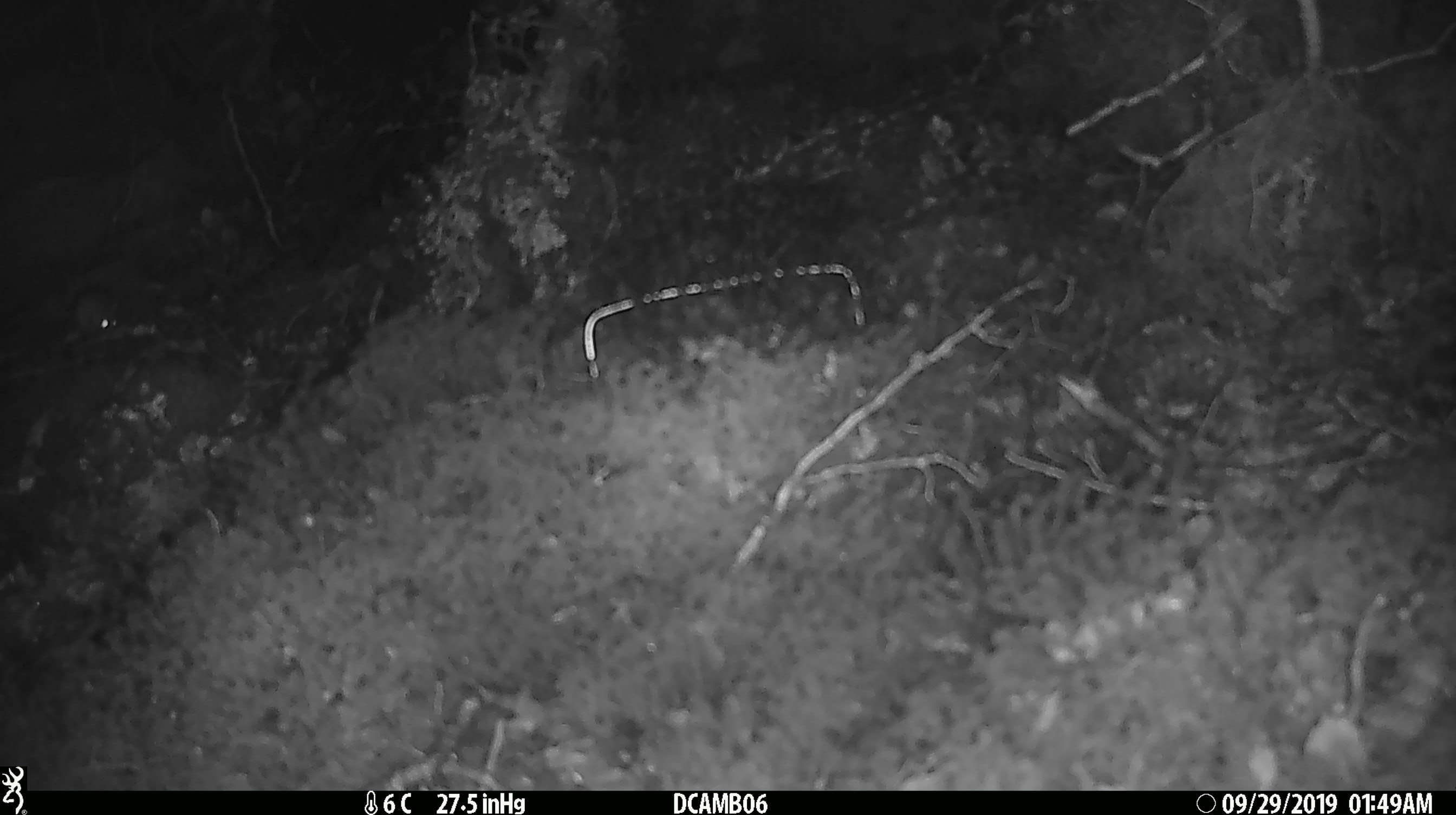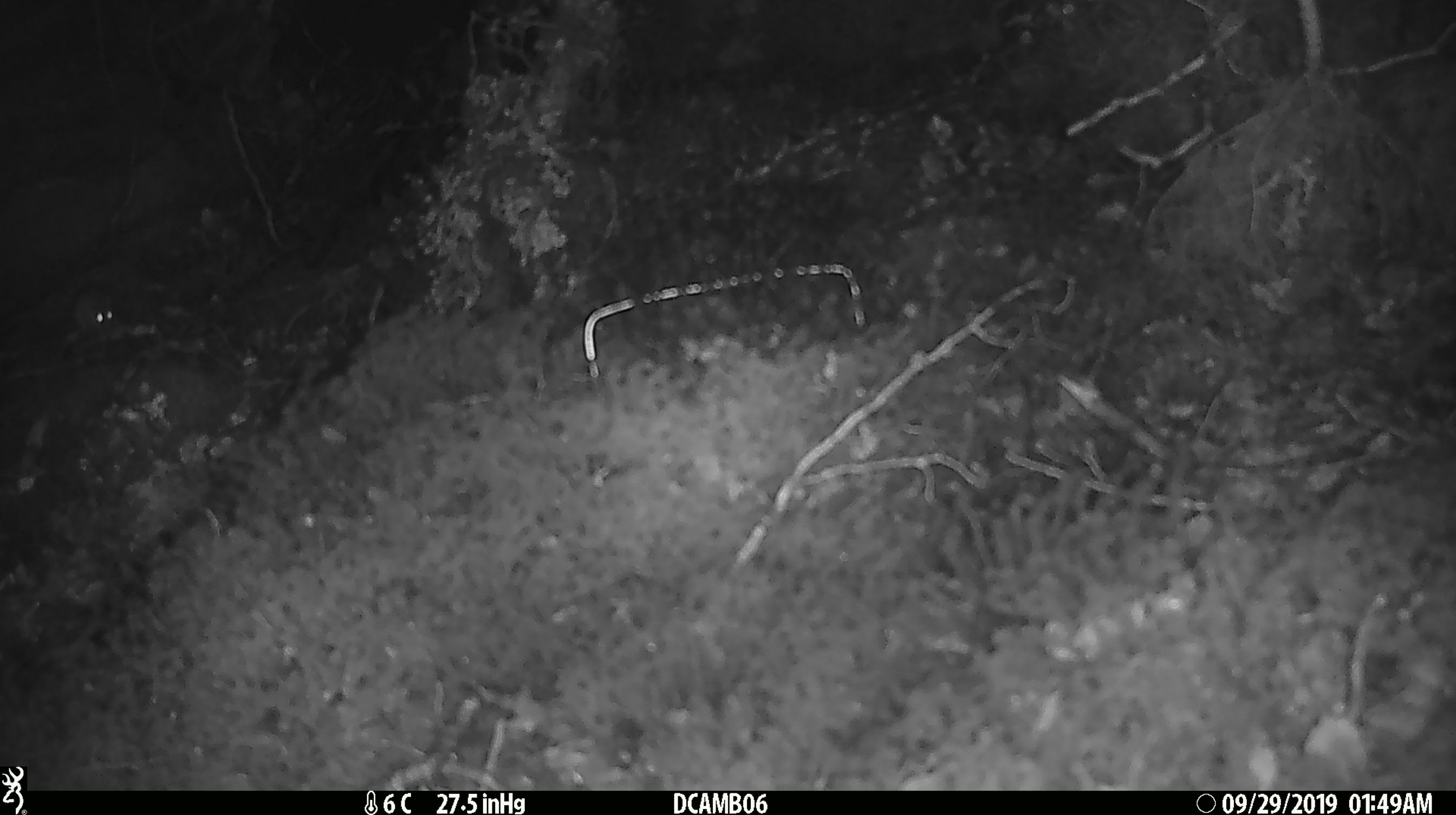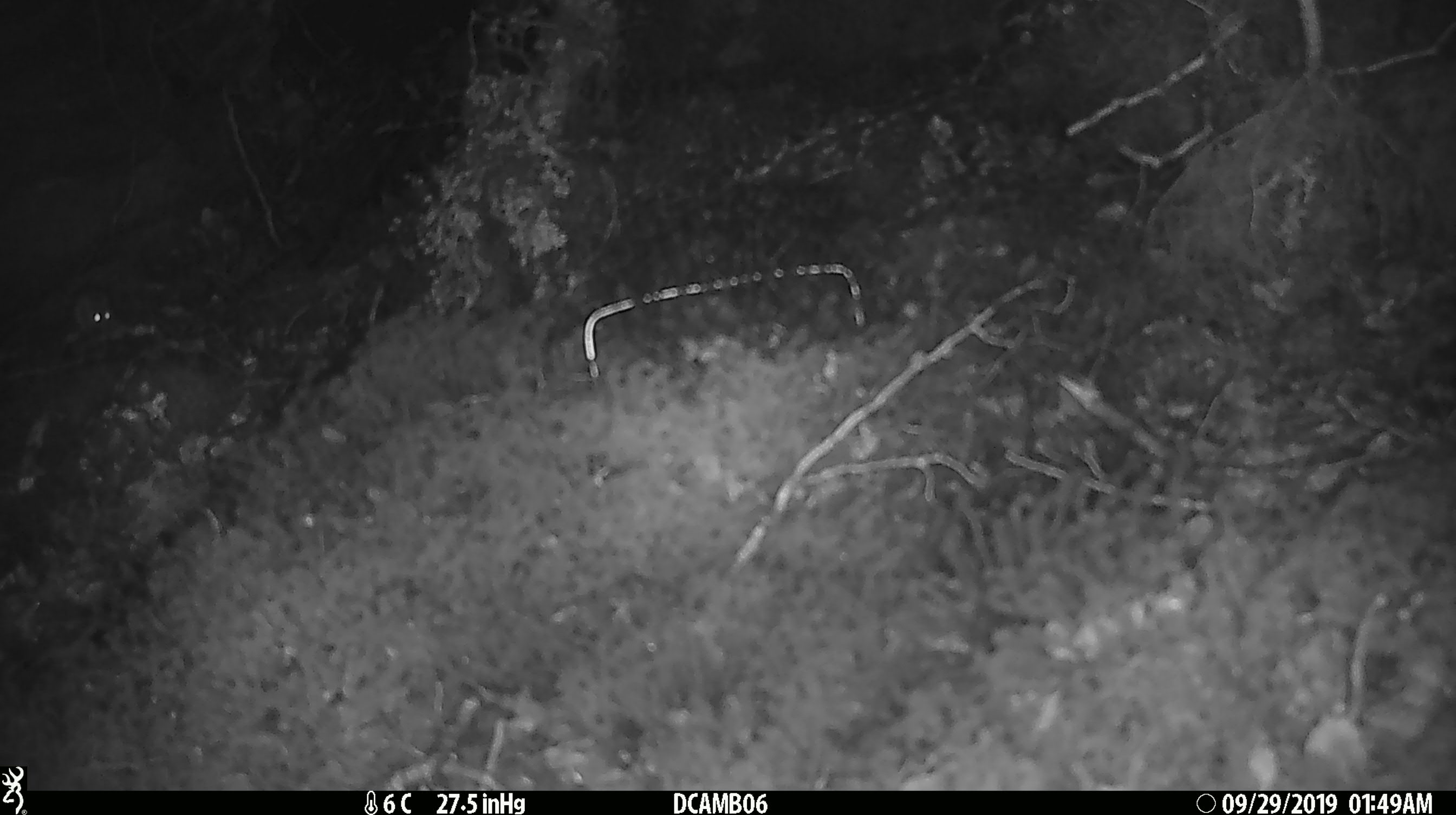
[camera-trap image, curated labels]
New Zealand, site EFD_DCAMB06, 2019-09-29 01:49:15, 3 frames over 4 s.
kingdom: Animalia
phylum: Chordata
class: Mammalia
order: Rodentia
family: Muridae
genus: Mus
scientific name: Mus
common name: mouse